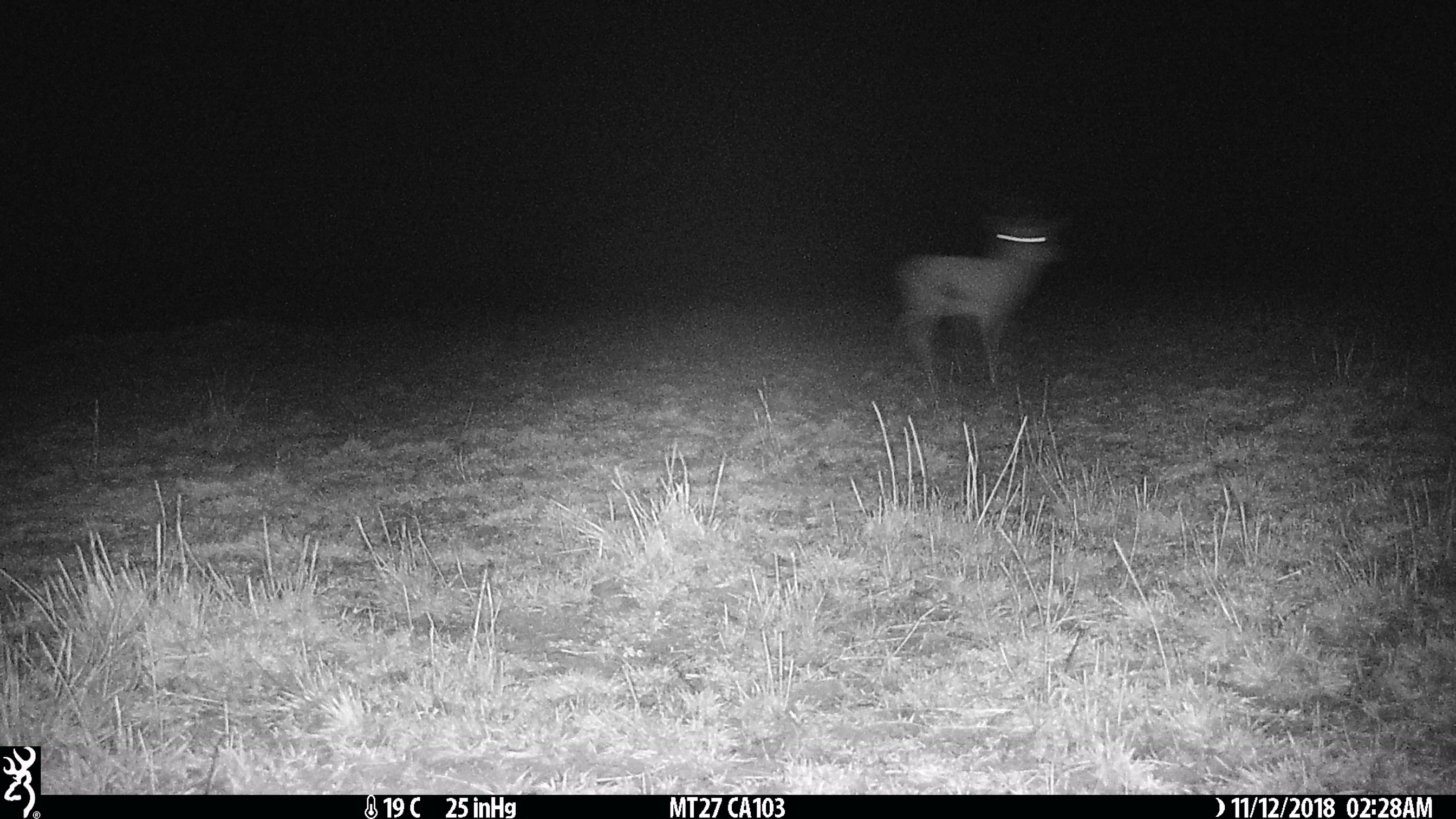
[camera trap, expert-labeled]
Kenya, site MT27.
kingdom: Animalia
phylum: Chordata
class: Mammalia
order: Artiodactyla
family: Bovidae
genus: Eudorcas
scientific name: Eudorcas thomsonii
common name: thomon's gazelle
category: gazelle thomsons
Gazelle thomsons (thomon's gazelle) (Eudorcas thomsonii).